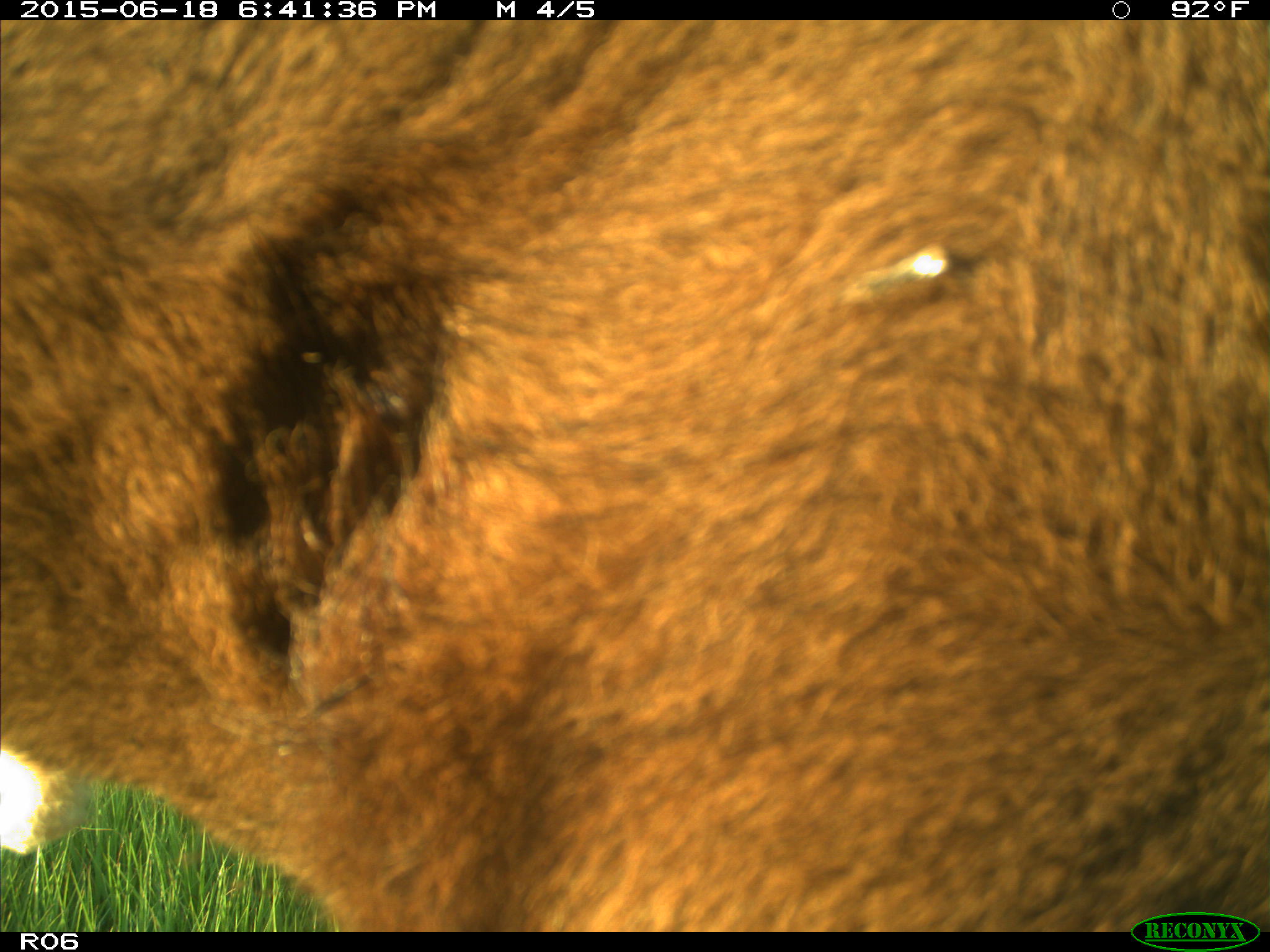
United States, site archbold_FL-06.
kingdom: Animalia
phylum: Chordata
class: Mammalia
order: Artiodactyla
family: Bovidae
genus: Bos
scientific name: Bos taurus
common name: domestic cow